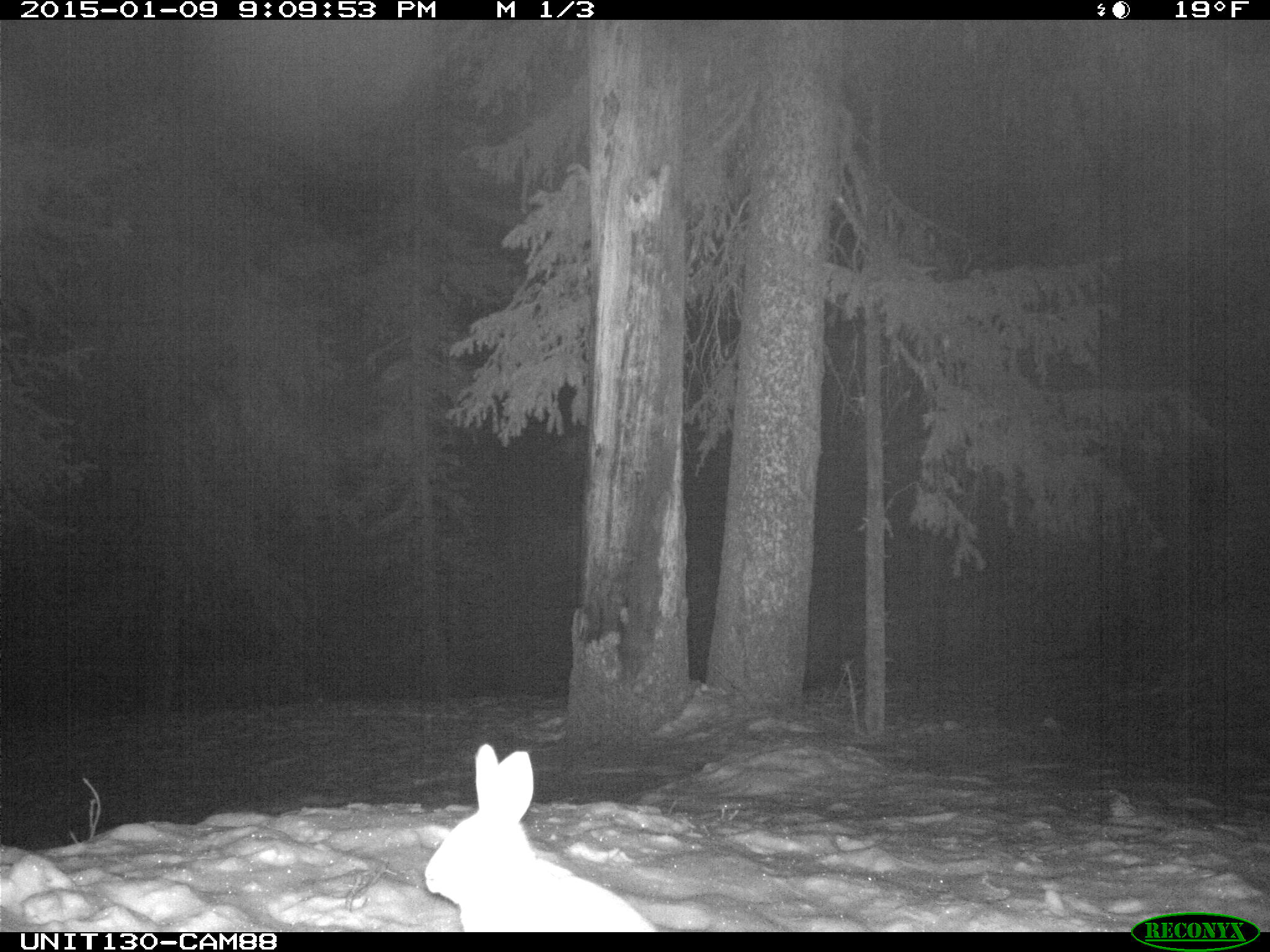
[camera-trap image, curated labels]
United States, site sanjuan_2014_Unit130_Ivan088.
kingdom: Animalia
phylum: Chordata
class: Mammalia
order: Lagomorpha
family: Leporidae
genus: Lepus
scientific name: Lepus americanus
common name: snowshoe hare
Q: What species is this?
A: Lepus americanus (snowshoe hare).